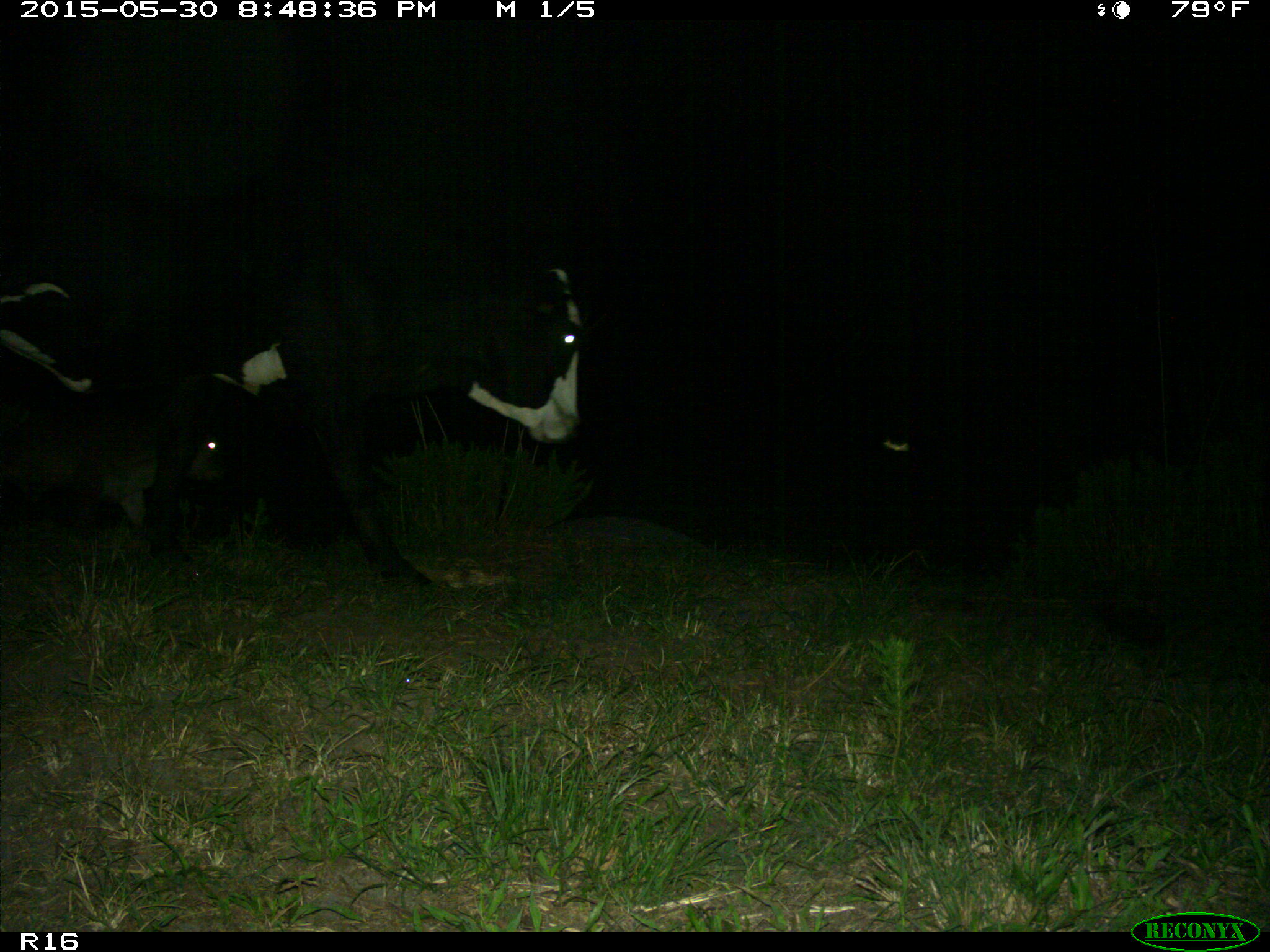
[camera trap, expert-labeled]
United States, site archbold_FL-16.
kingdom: Animalia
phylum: Chordata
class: Mammalia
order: Artiodactyla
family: Bovidae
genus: Bos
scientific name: Bos taurus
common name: domestic cow